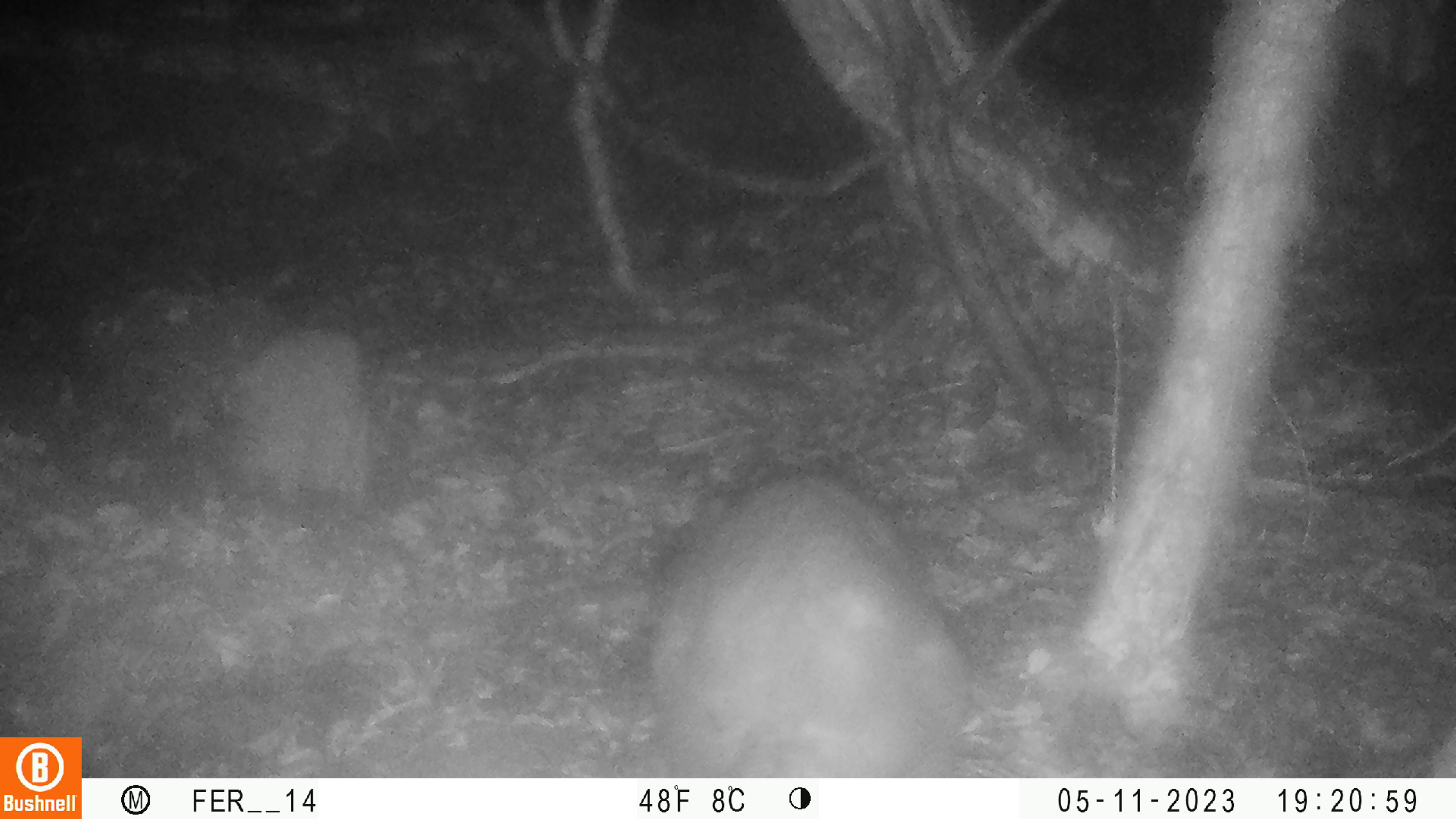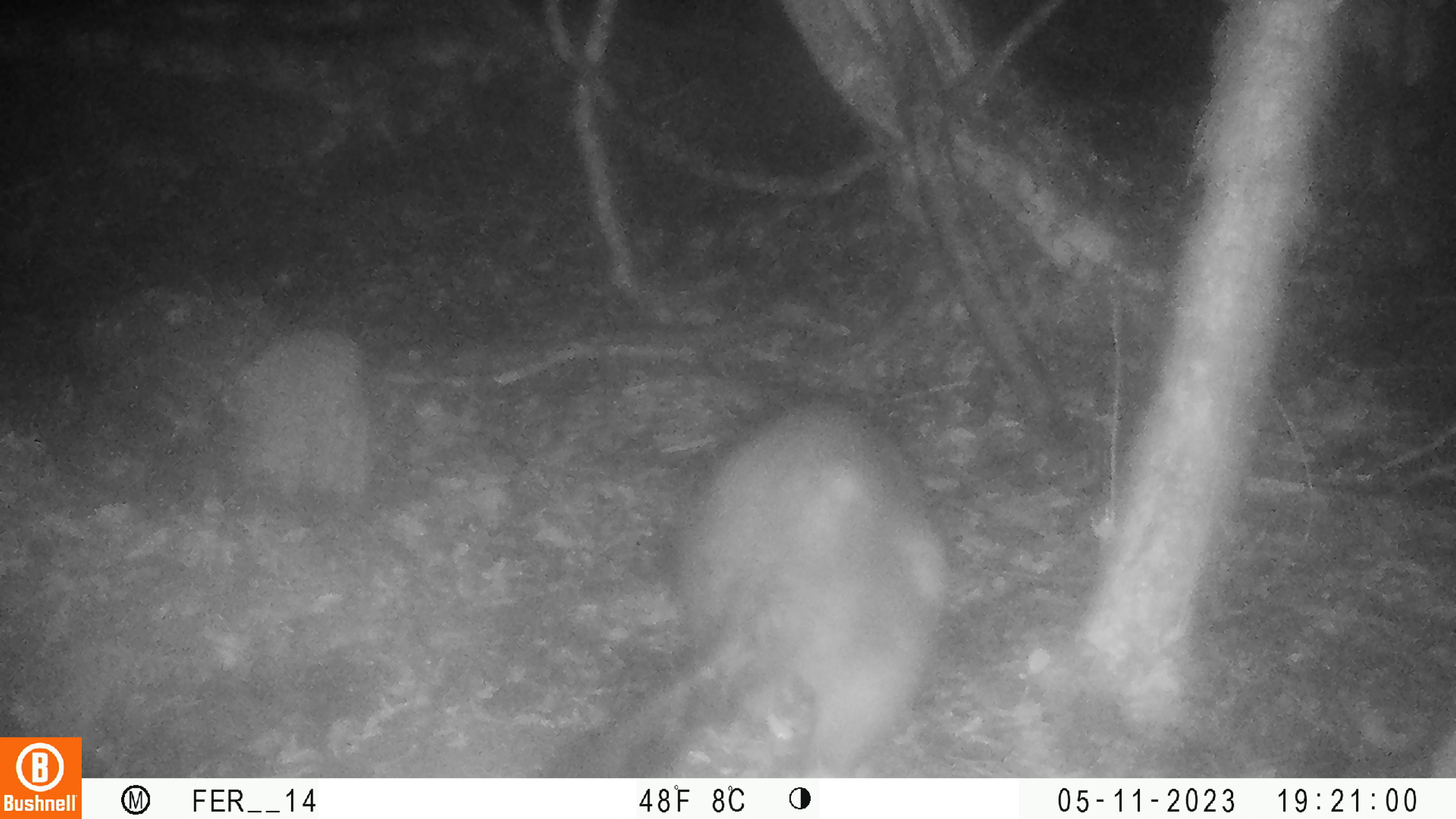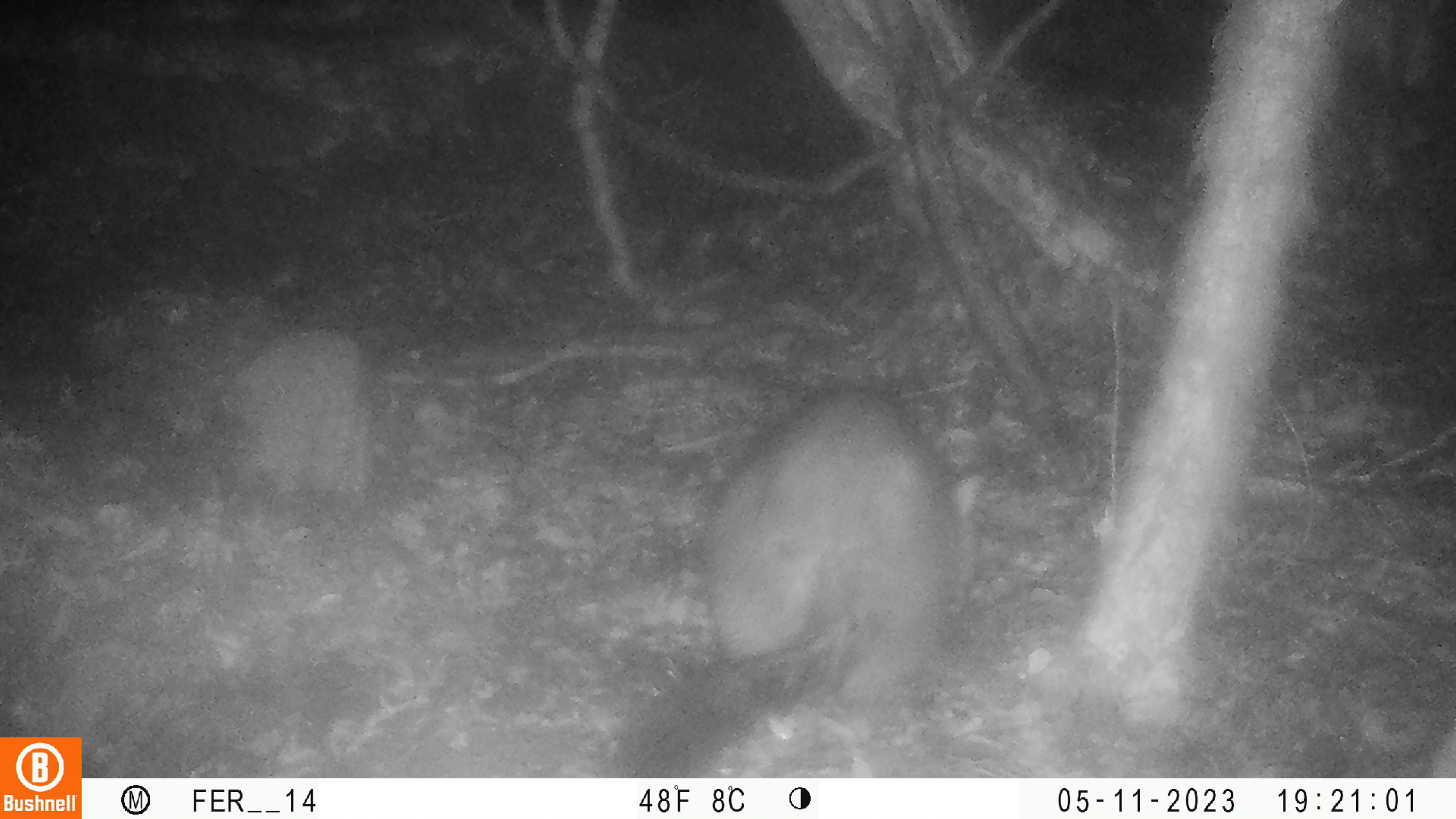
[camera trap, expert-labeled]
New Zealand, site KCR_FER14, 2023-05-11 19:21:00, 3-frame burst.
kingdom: Animalia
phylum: Chordata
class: Mammalia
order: Diprotodontia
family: Phalangeridae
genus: Trichosurus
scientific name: Trichosurus vulpecula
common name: common brushtail possum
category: possum